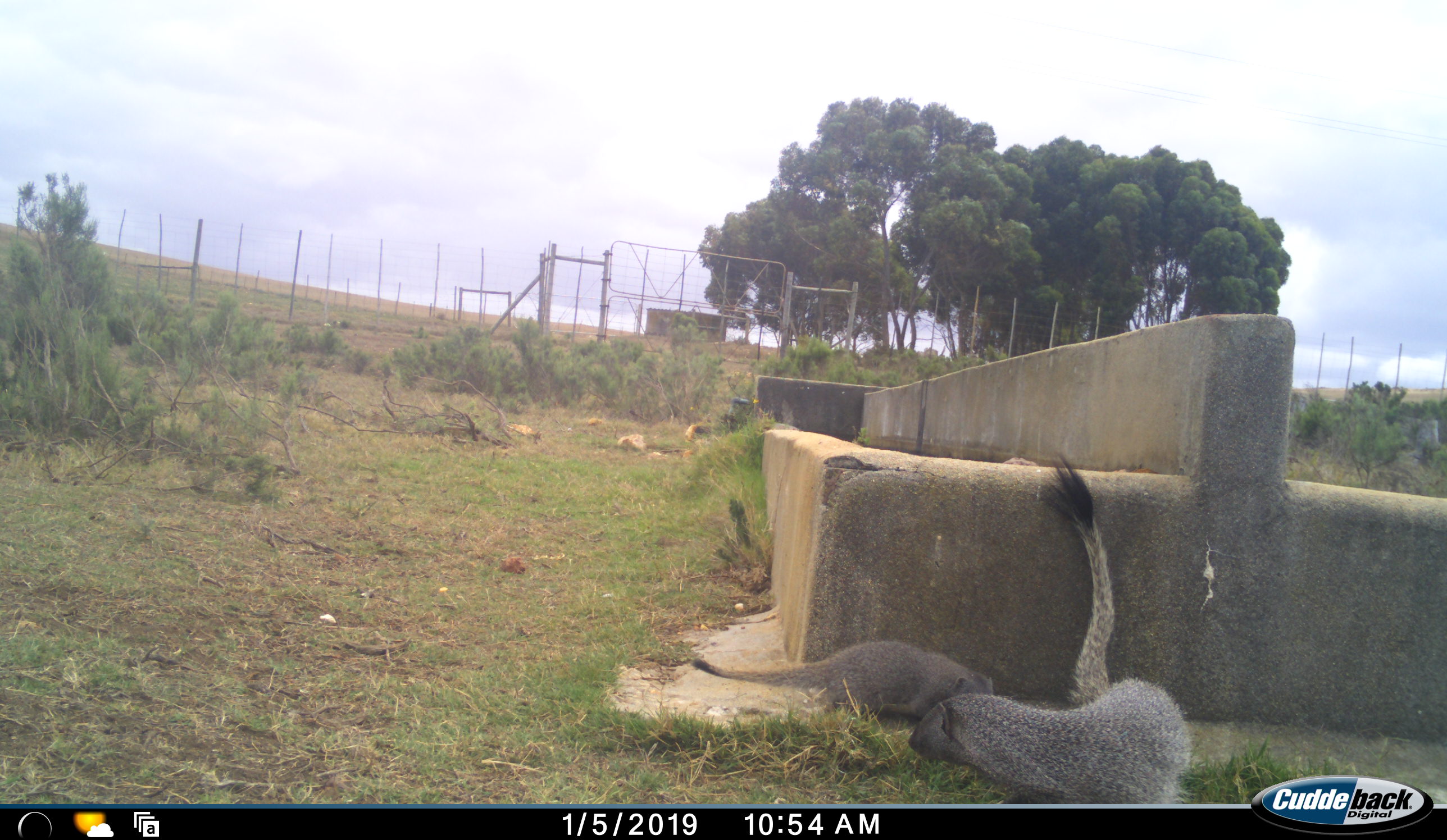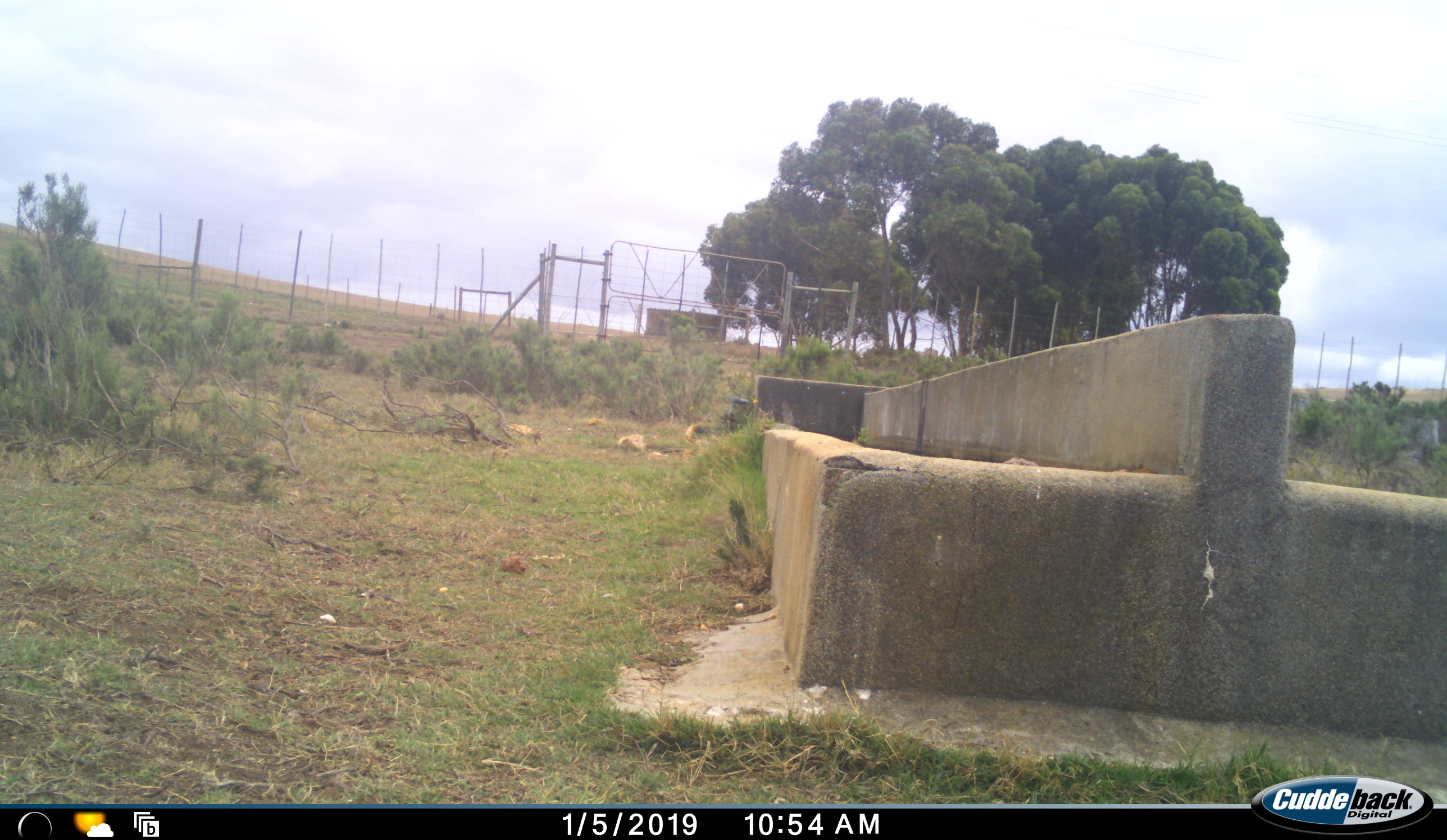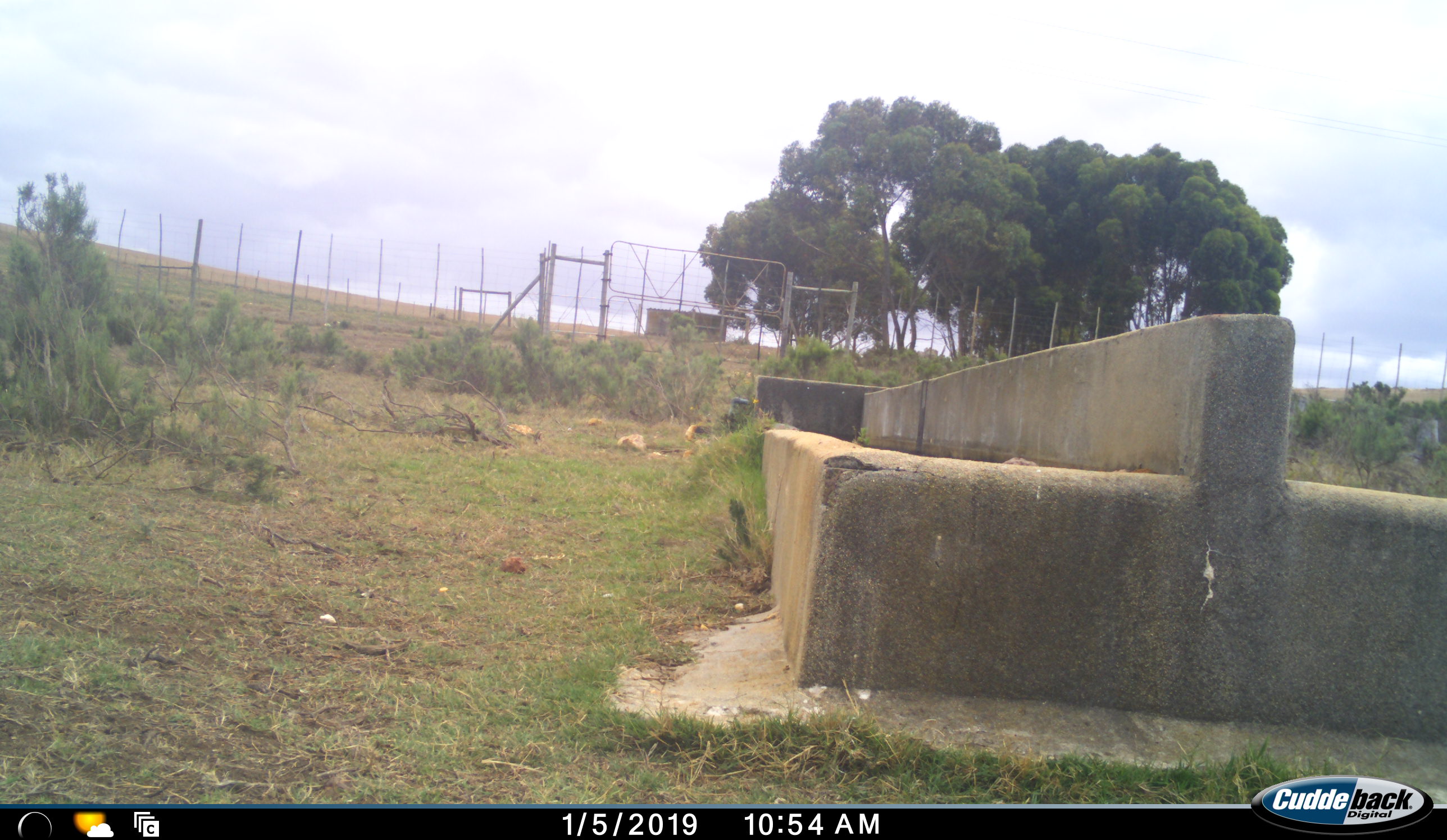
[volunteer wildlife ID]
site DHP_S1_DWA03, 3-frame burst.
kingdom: Animalia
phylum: Chordata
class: Mammalia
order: Carnivora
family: Herpestidae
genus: Herpestes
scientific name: Herpestes ichneumon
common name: egyptian mongoose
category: mongooseegyptianlargegrey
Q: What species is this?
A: Mongooseegyptianlargegrey (egyptian mongoose) (Herpestes ichneumon).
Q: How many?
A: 2.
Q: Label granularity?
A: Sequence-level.